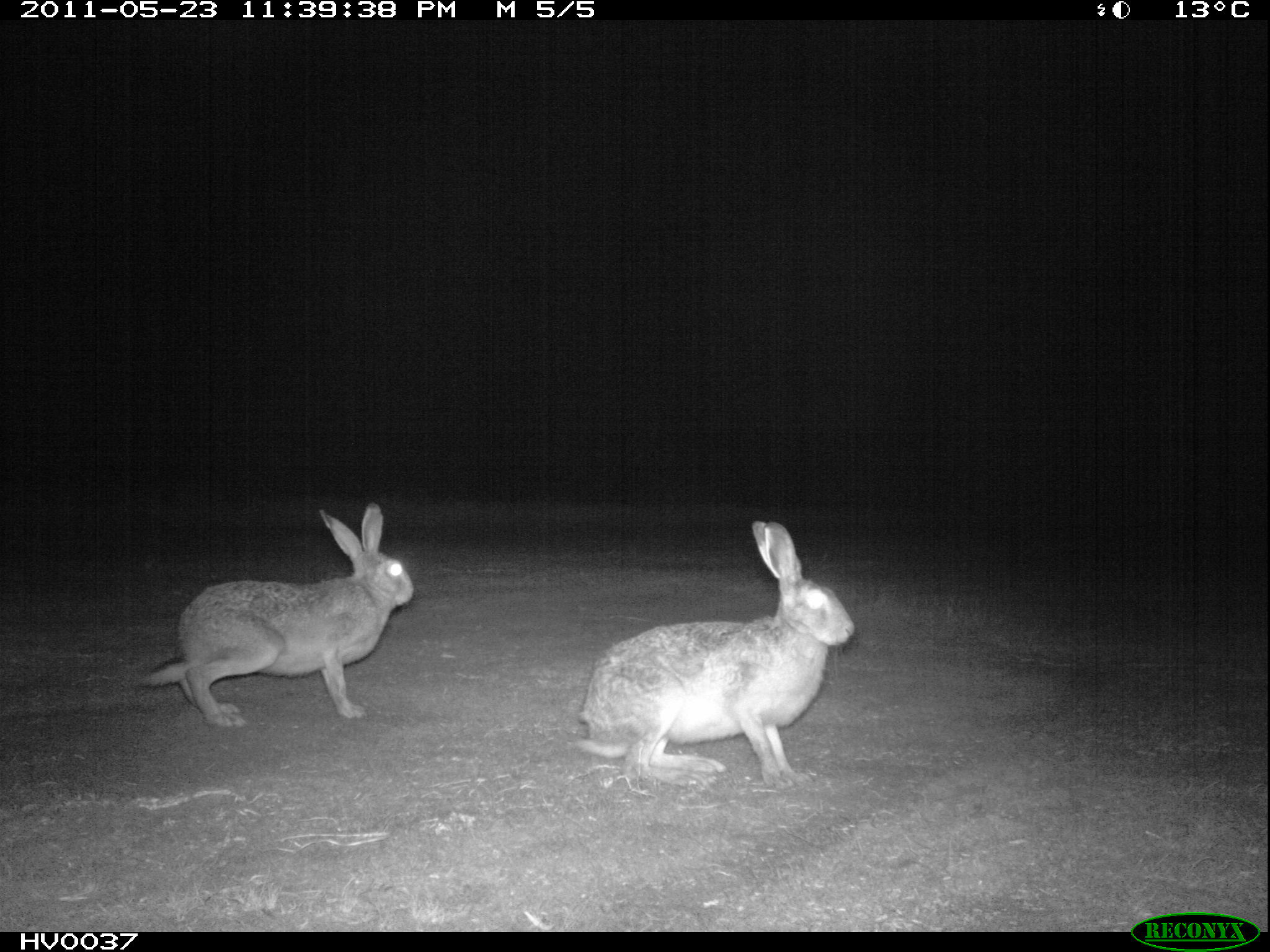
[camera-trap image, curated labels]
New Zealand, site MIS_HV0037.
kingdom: Animalia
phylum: Chordata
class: Mammalia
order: Lagomorpha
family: Leporidae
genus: Lepus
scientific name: Lepus europaeus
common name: brown hare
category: hare